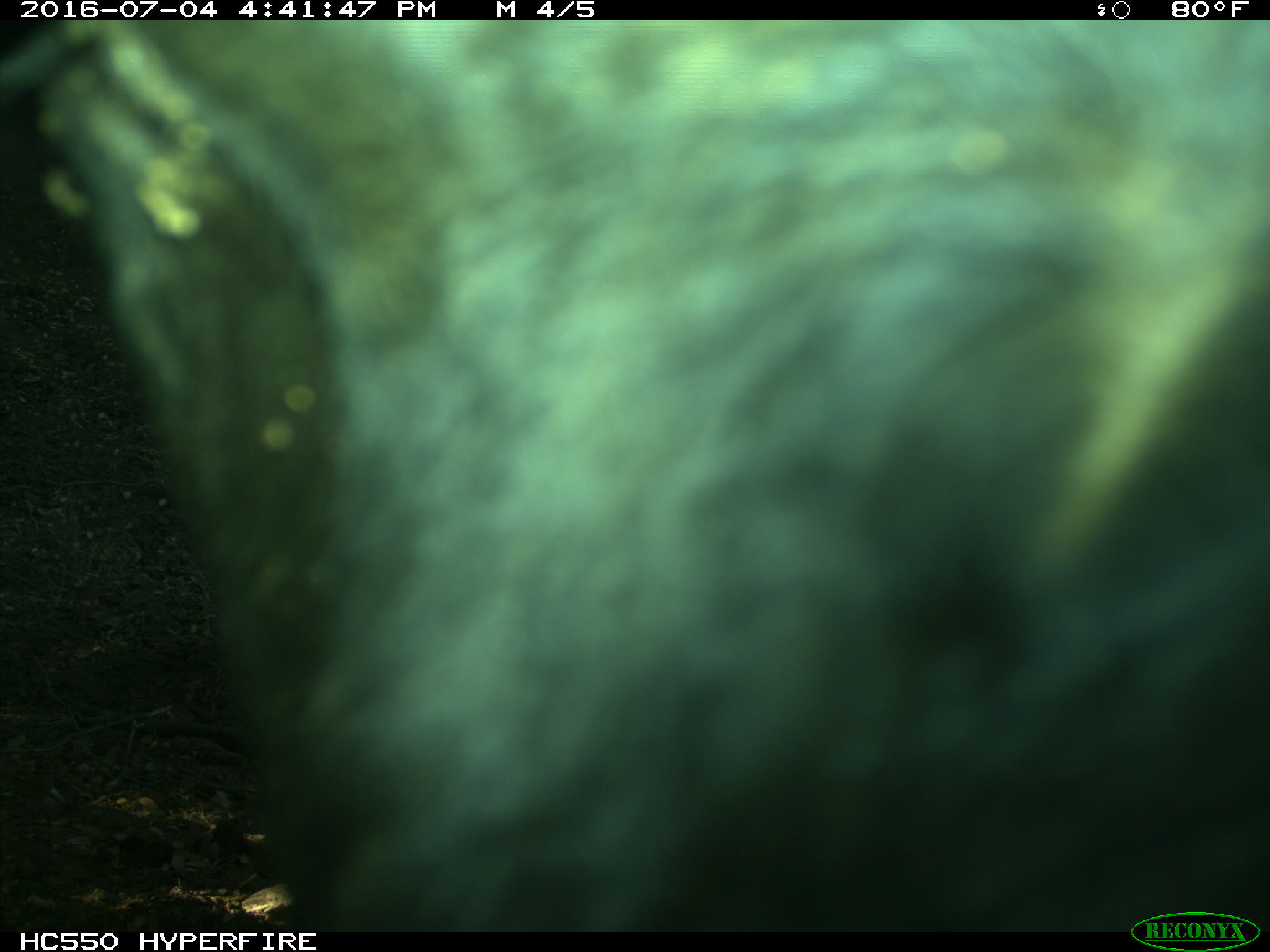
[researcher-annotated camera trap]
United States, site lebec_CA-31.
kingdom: Animalia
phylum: Chordata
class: Mammalia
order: Artiodactyla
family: Bovidae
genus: Bos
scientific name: Bos taurus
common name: domestic cow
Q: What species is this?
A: Bos taurus (domestic cow).